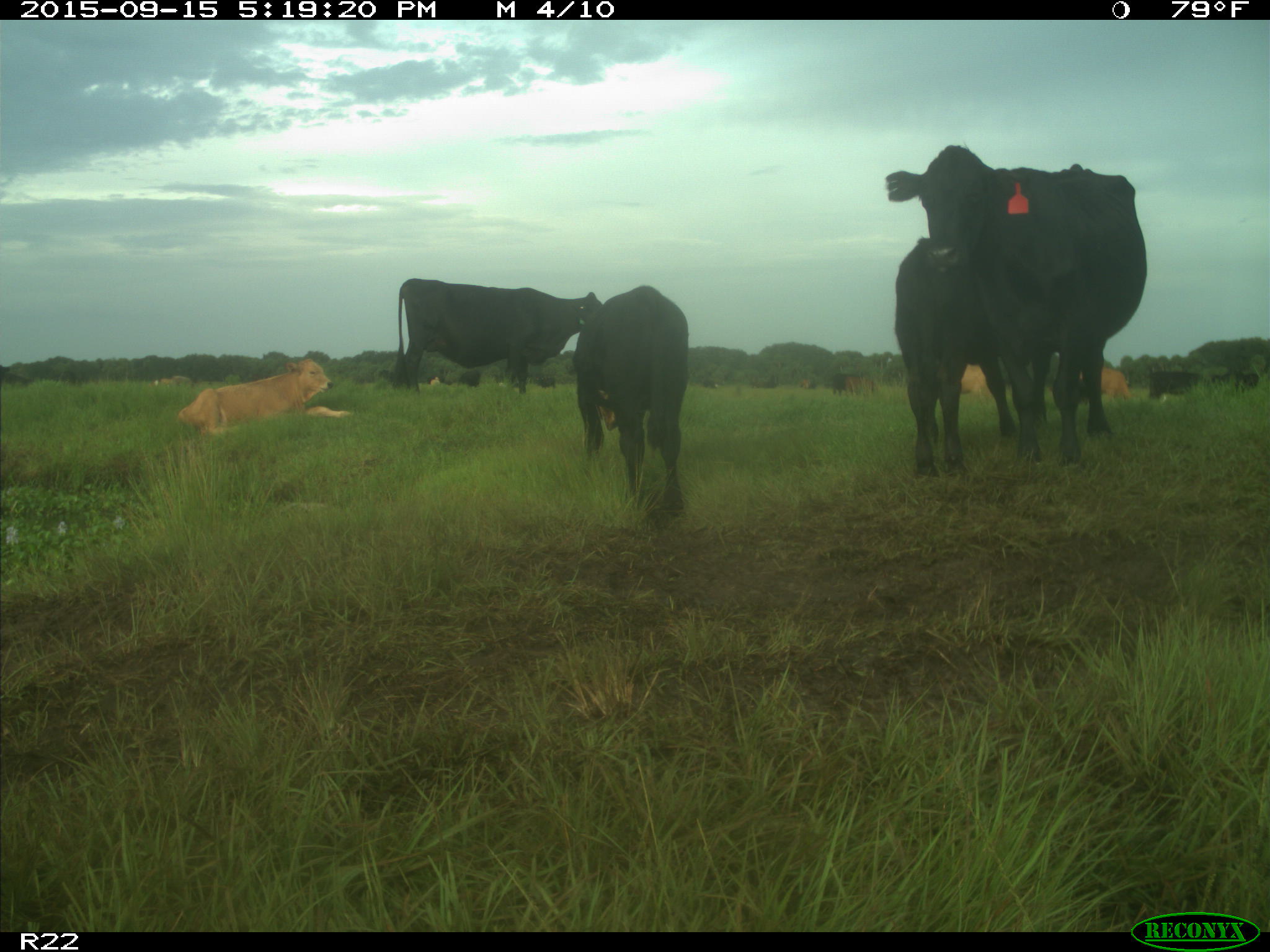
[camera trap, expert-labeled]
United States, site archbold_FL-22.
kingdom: Animalia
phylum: Chordata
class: Mammalia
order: Artiodactyla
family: Bovidae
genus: Bos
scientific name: Bos taurus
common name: domestic cow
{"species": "Bos taurus (domestic cow)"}